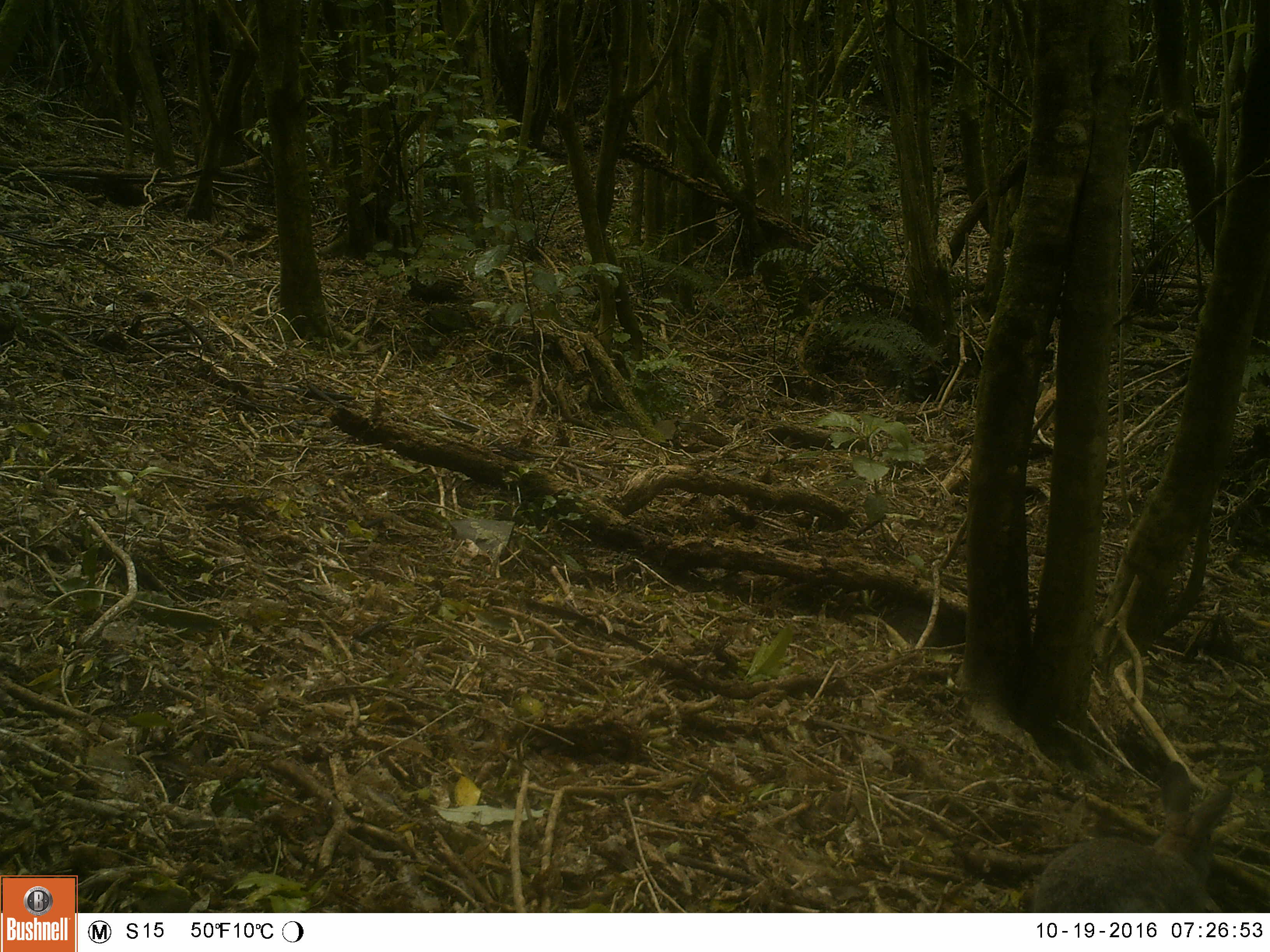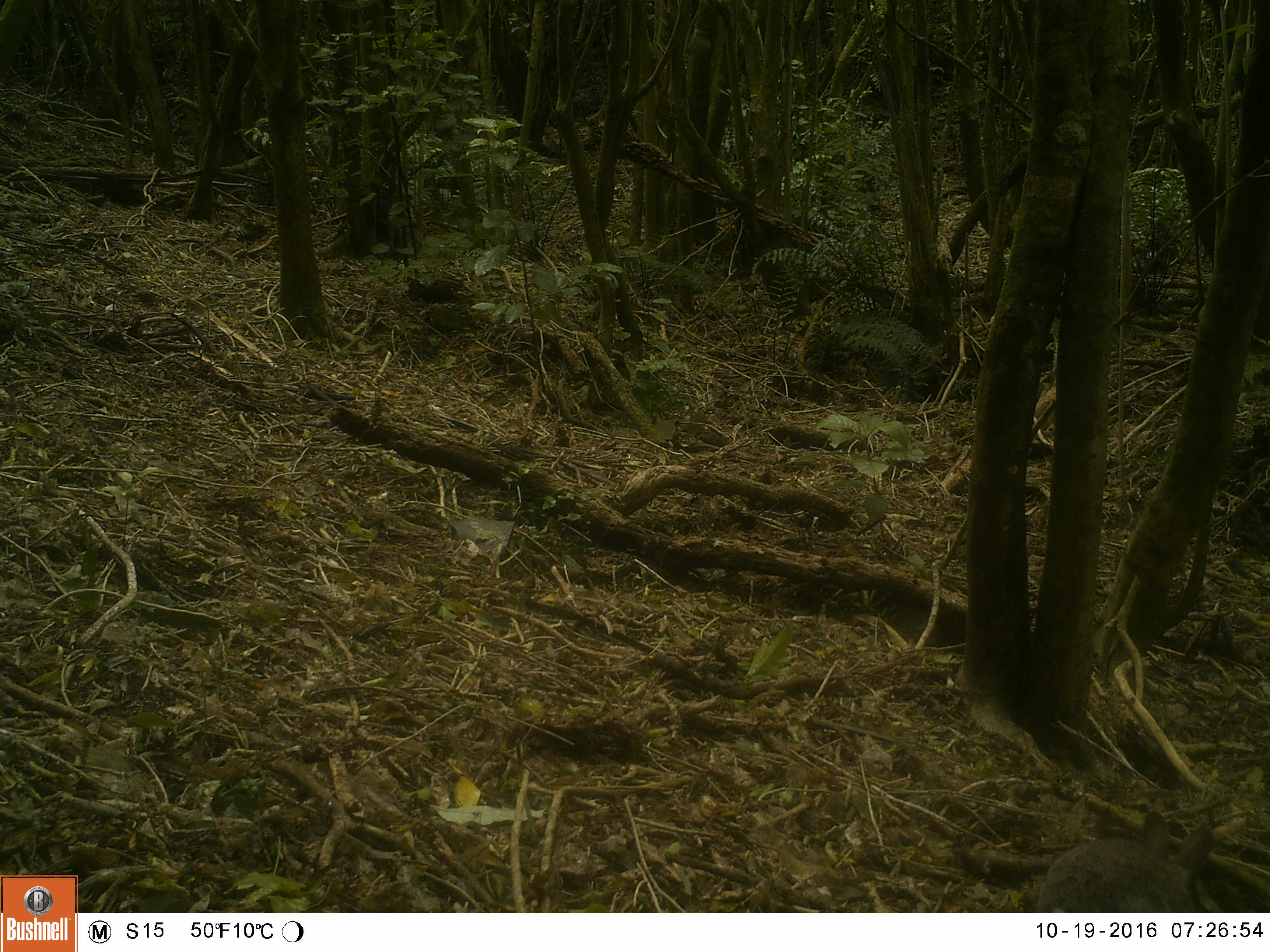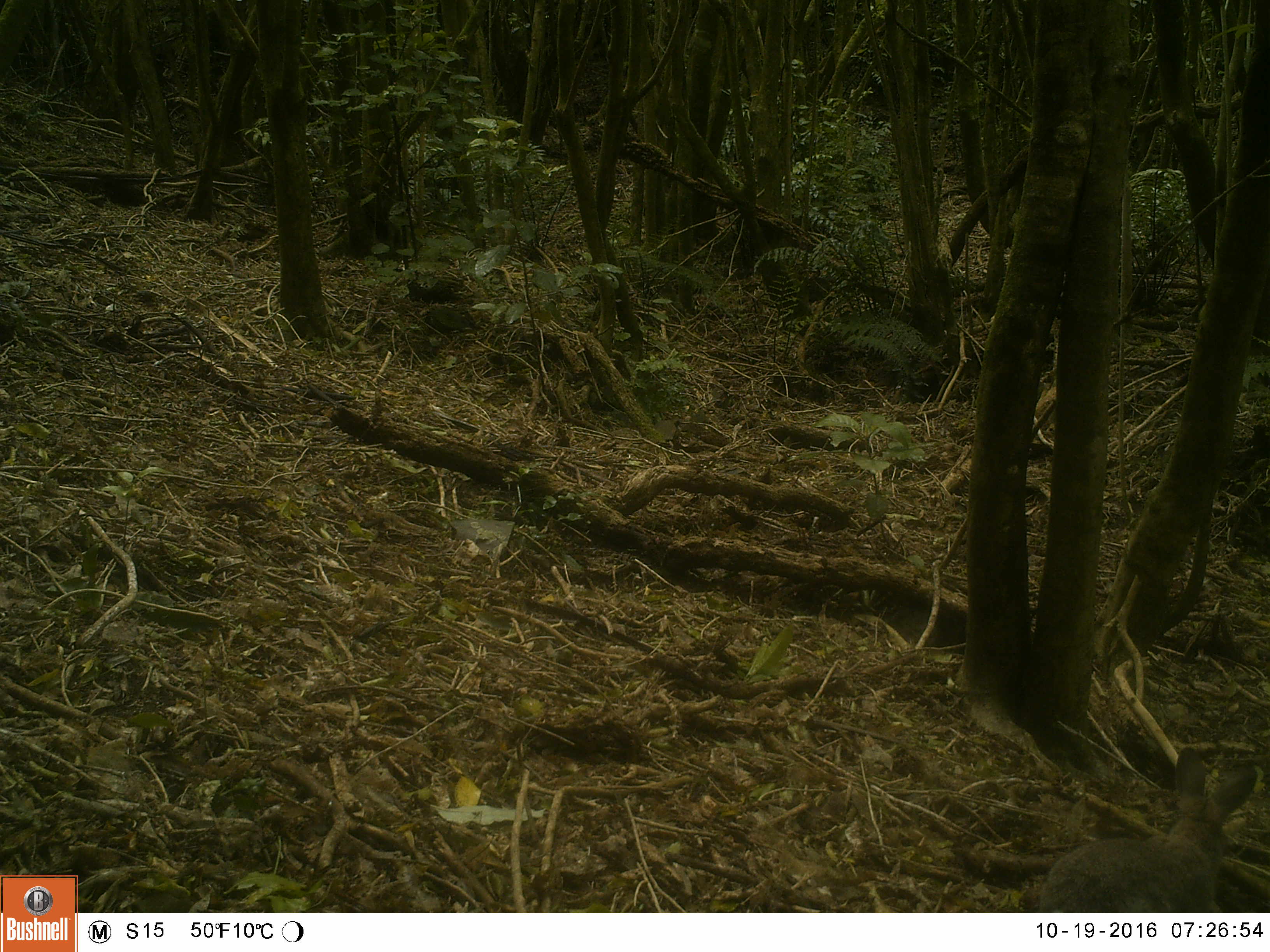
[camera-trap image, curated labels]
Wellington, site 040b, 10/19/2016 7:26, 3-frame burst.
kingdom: Animalia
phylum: Chordata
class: Mammalia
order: Lagomorpha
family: Leporidae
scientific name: Leporidae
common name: rabbit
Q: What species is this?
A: Rabbit (Leporidae).